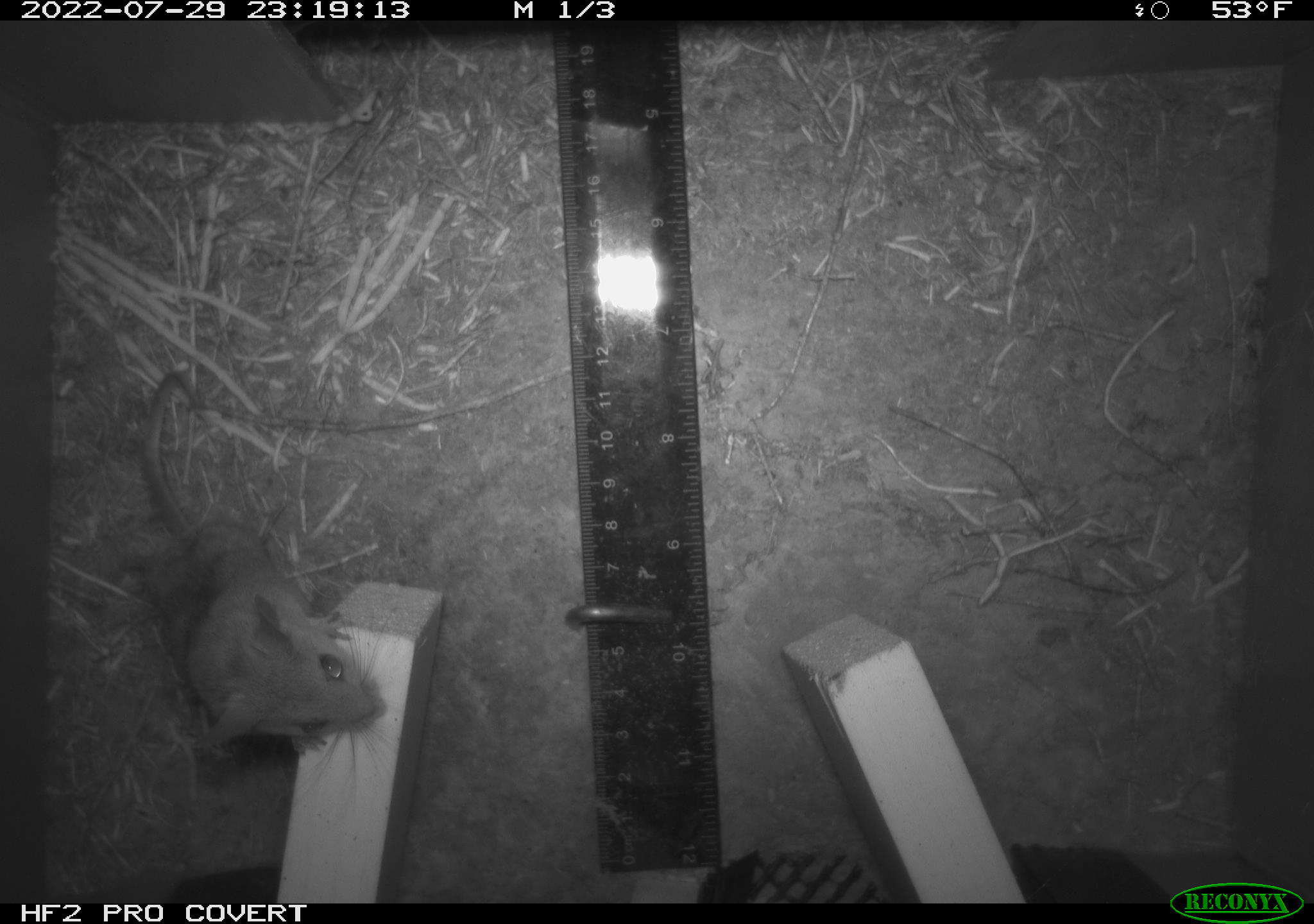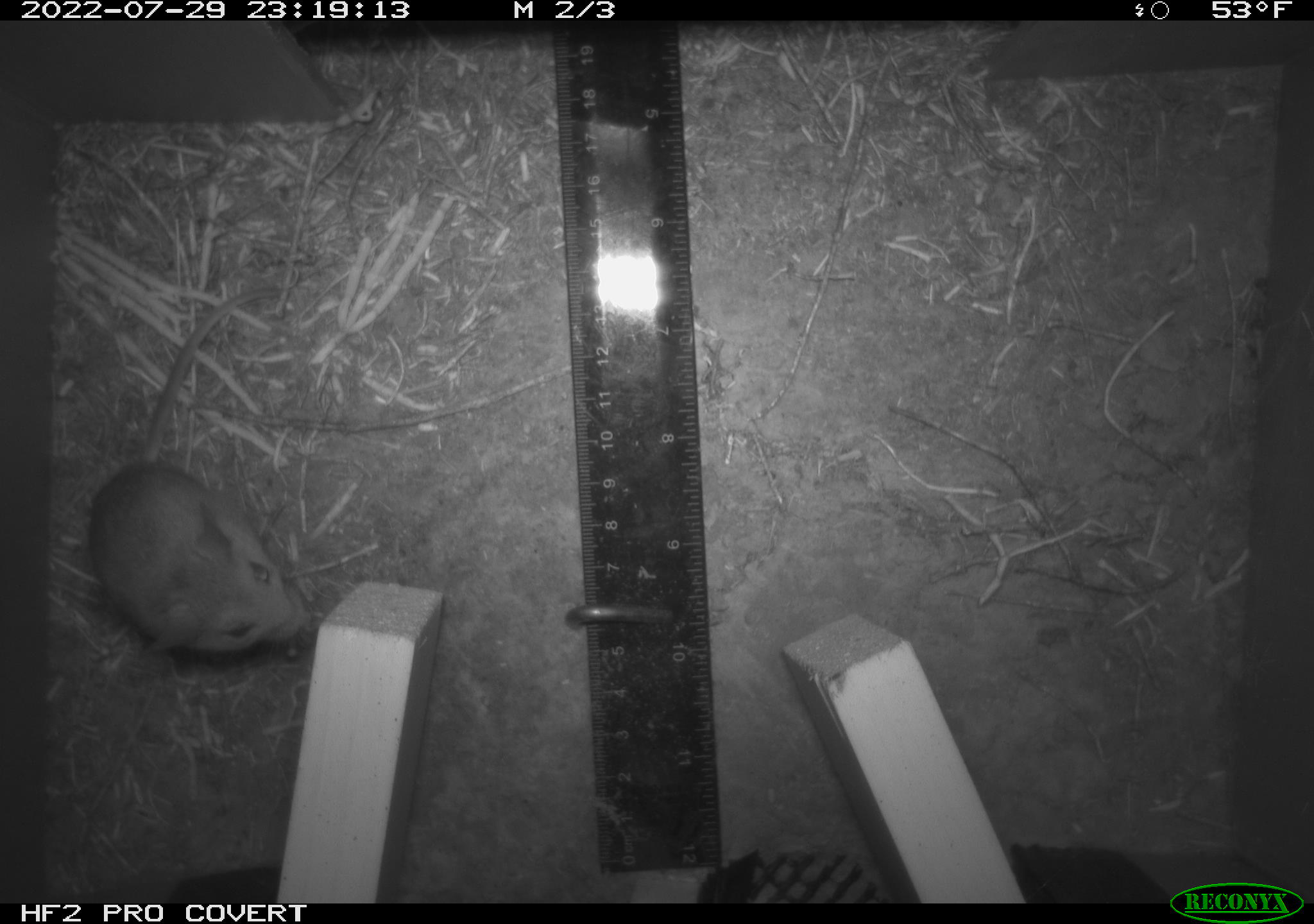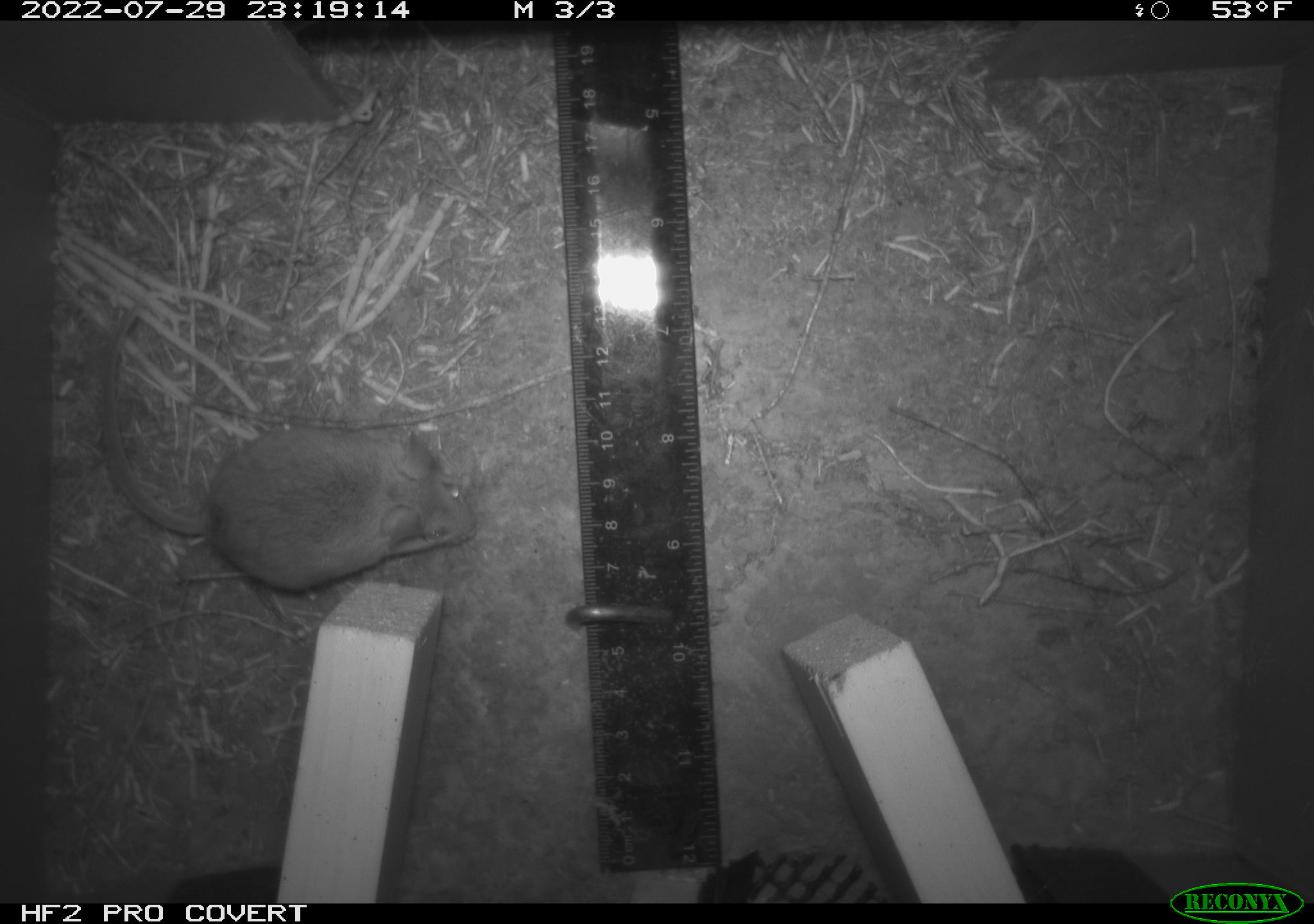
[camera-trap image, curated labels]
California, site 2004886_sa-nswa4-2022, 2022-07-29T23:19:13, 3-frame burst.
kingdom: Animalia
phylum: Chordata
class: Mammalia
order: Rodentia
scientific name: Rodentia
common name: rodent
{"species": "rodent (Rodentia)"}